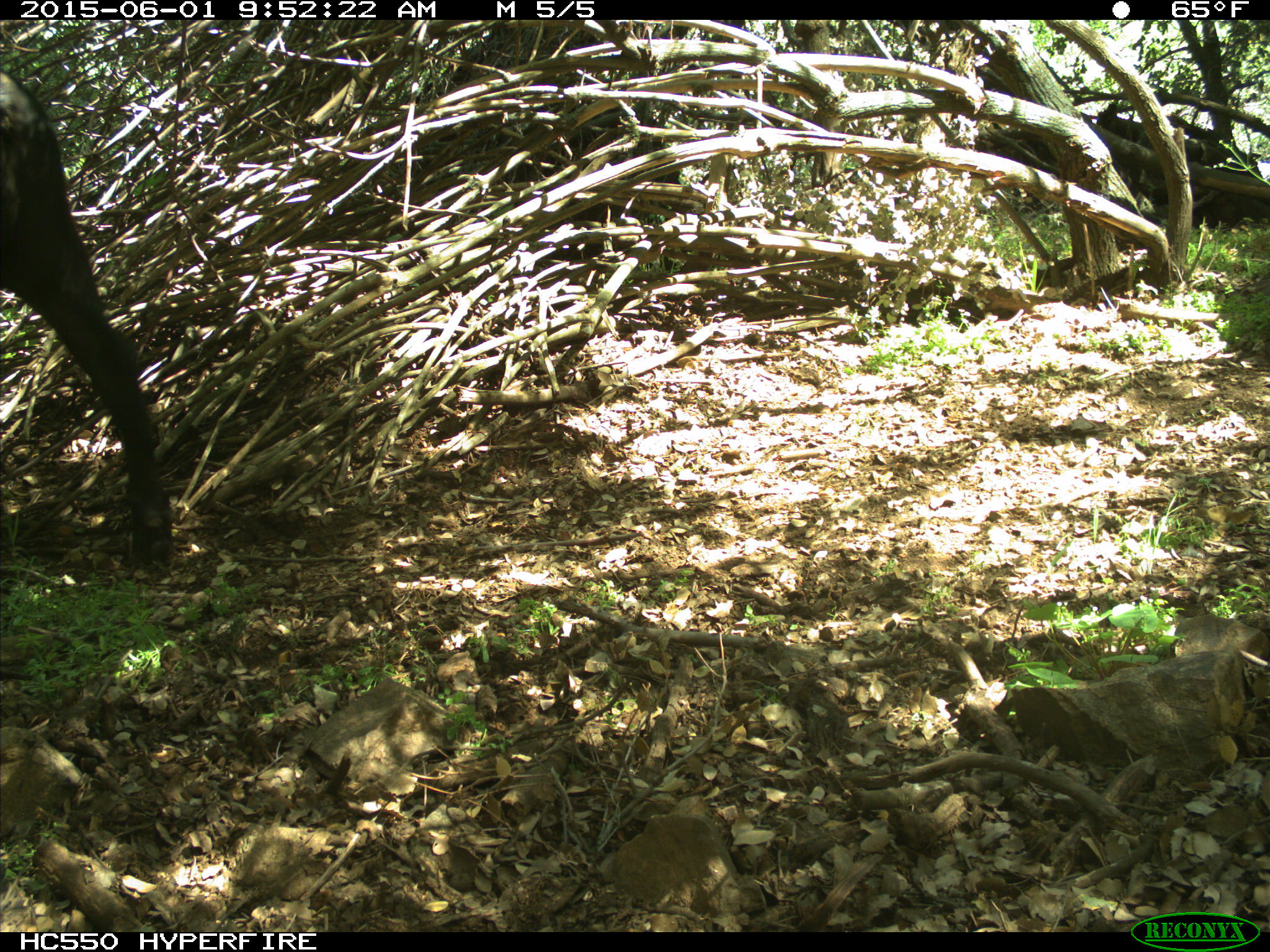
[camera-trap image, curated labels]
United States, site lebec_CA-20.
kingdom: Animalia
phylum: Chordata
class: Mammalia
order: Artiodactyla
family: Bovidae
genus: Bos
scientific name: Bos taurus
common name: domestic cow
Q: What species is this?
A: Bos taurus (domestic cow).